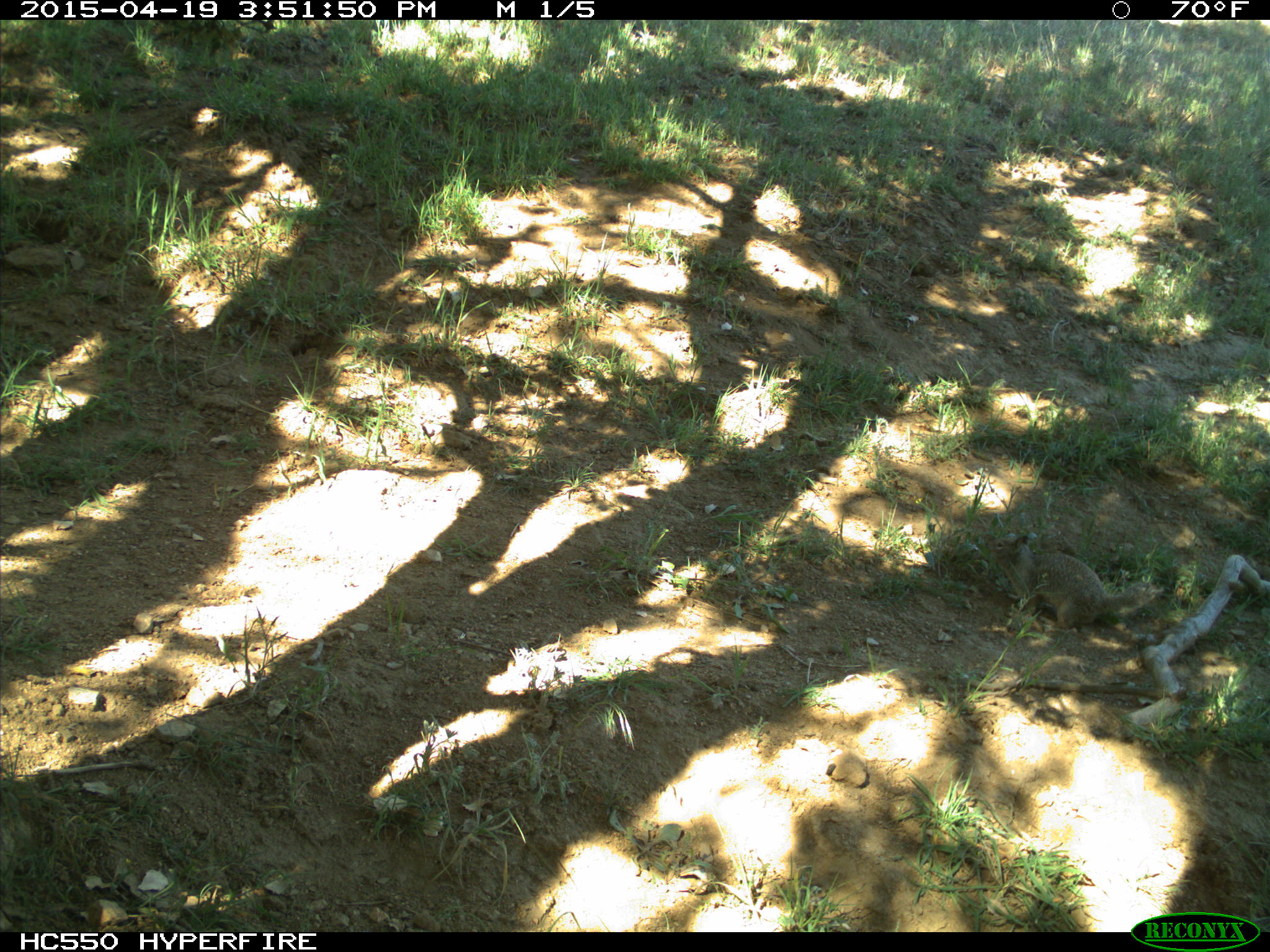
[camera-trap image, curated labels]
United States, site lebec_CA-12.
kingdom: Animalia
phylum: Chordata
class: Mammalia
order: Rodentia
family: Sciuridae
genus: Otospermophilus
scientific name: Otospermophilus beecheyi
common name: california ground squirrel